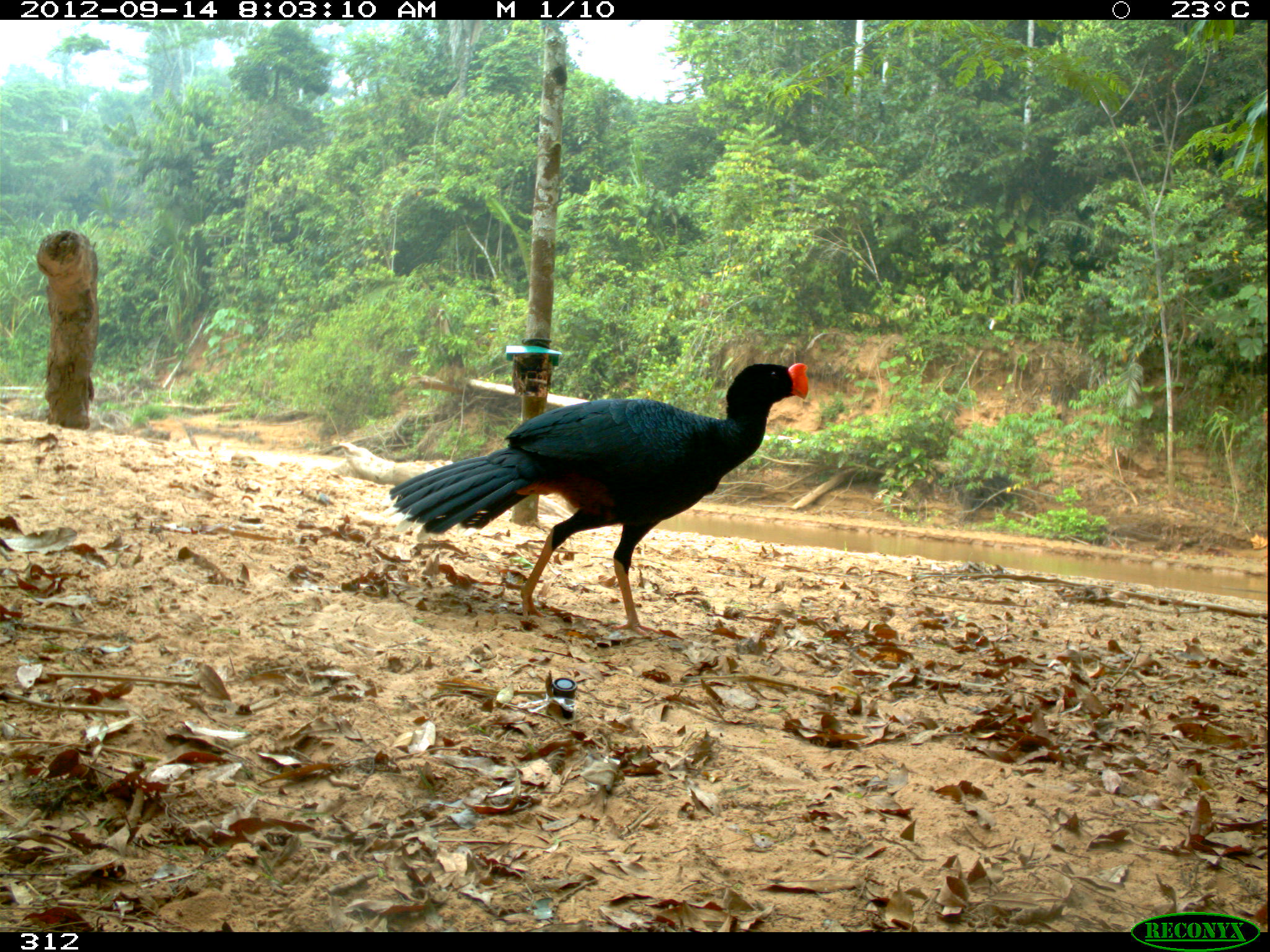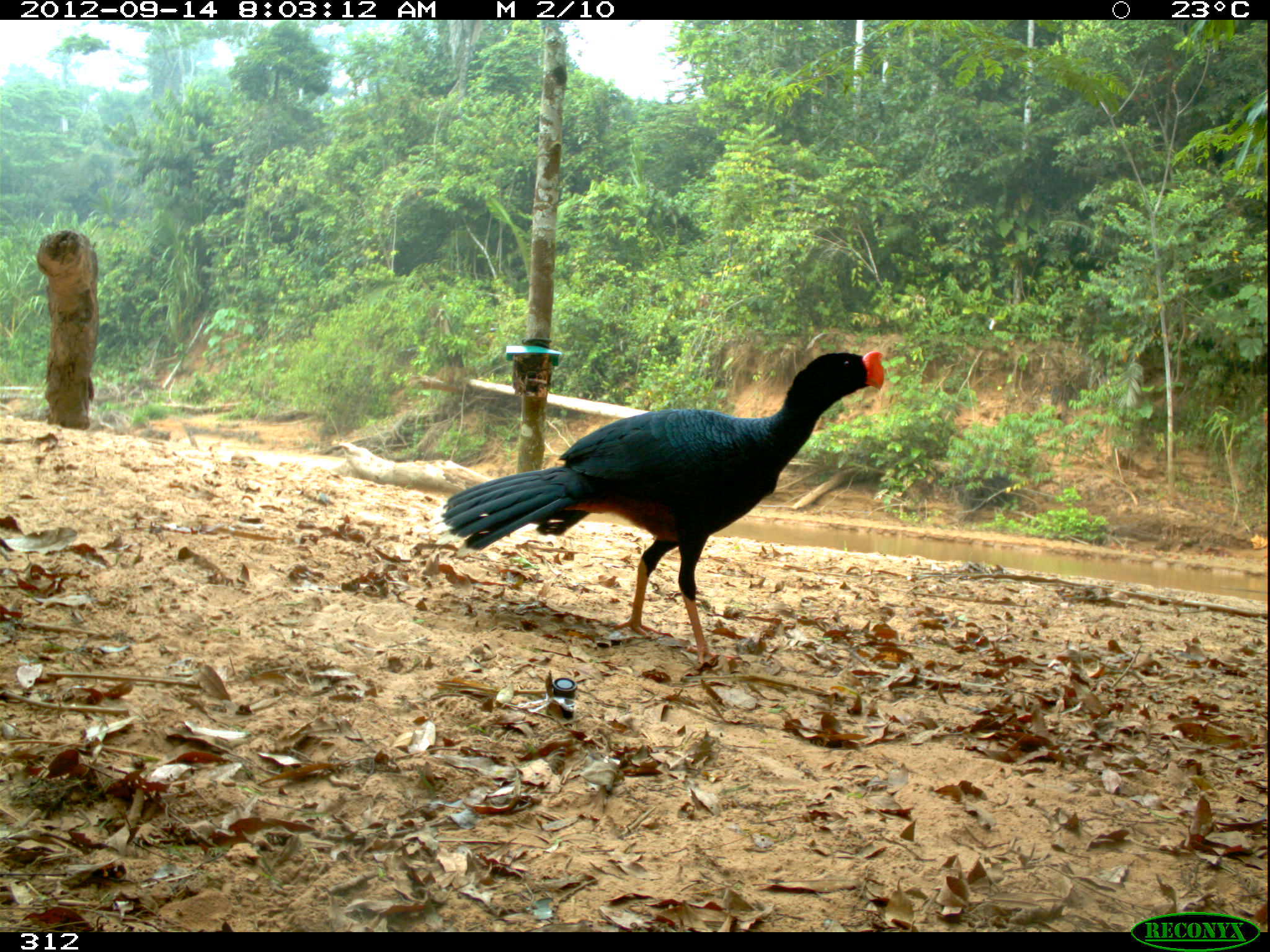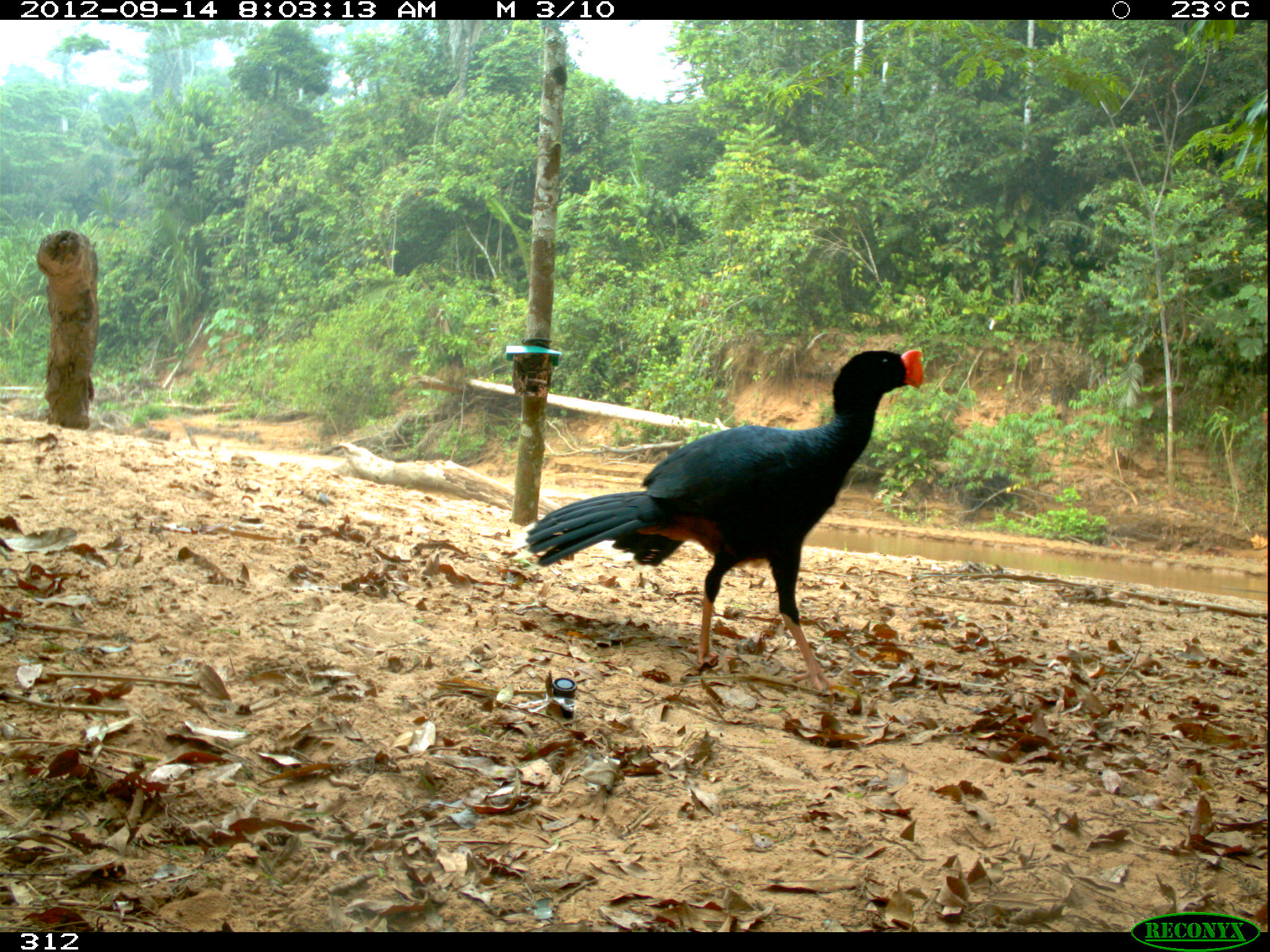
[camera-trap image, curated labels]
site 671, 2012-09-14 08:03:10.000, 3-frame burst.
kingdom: Animalia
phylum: Chordata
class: Aves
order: Galliformes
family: Cracidae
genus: Mitu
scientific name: Mitu tuberosum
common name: razor-billed curassow